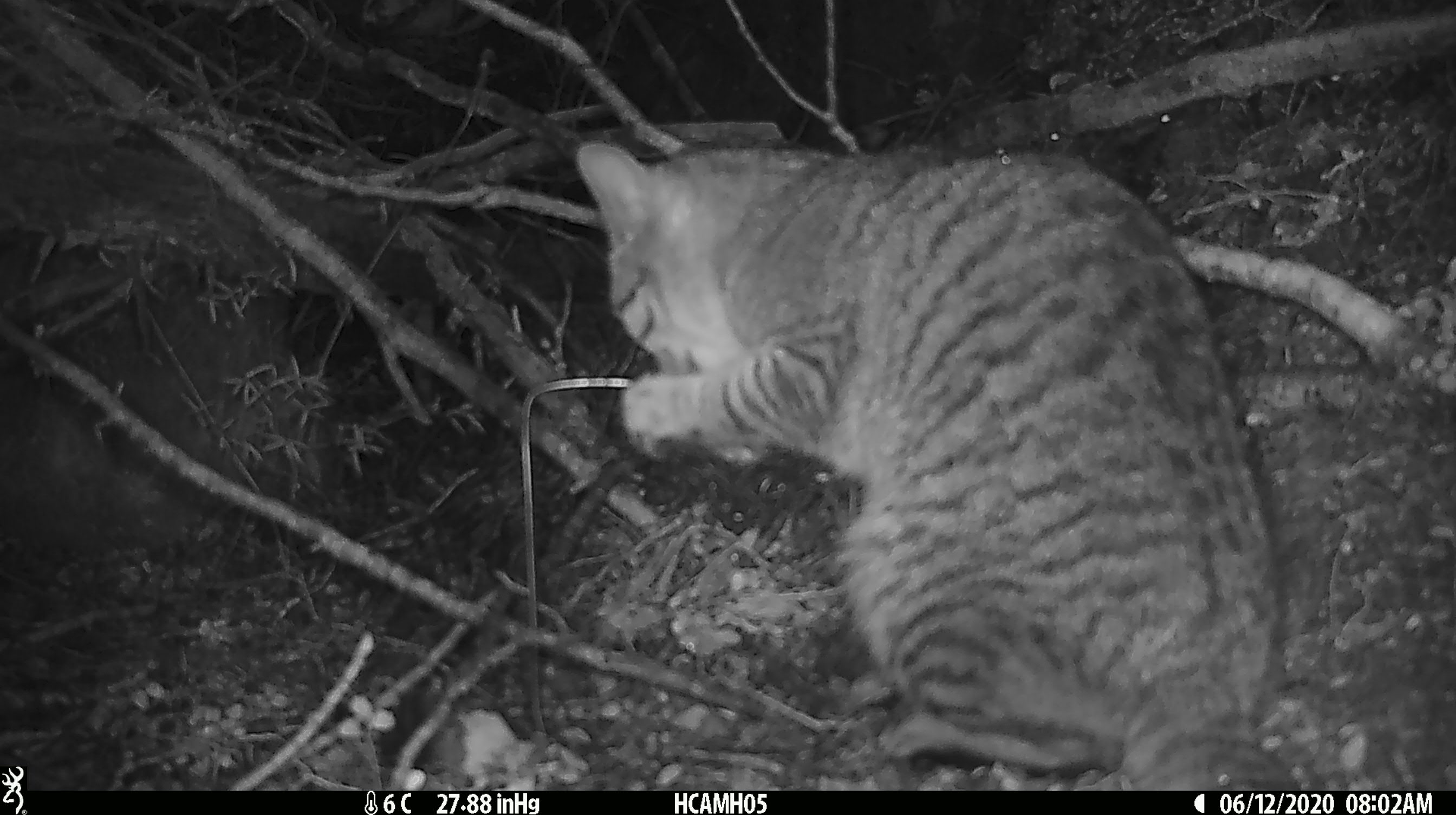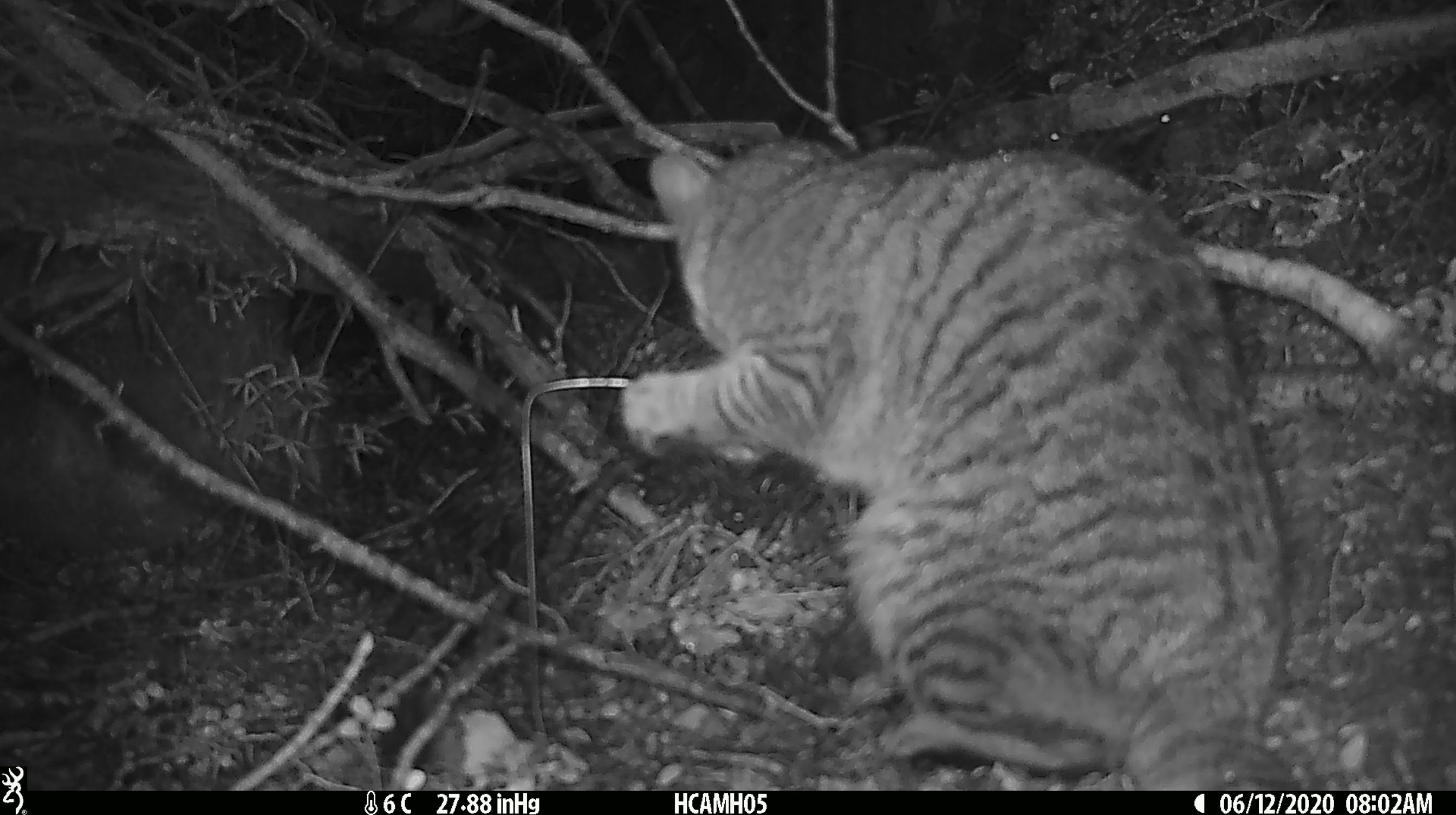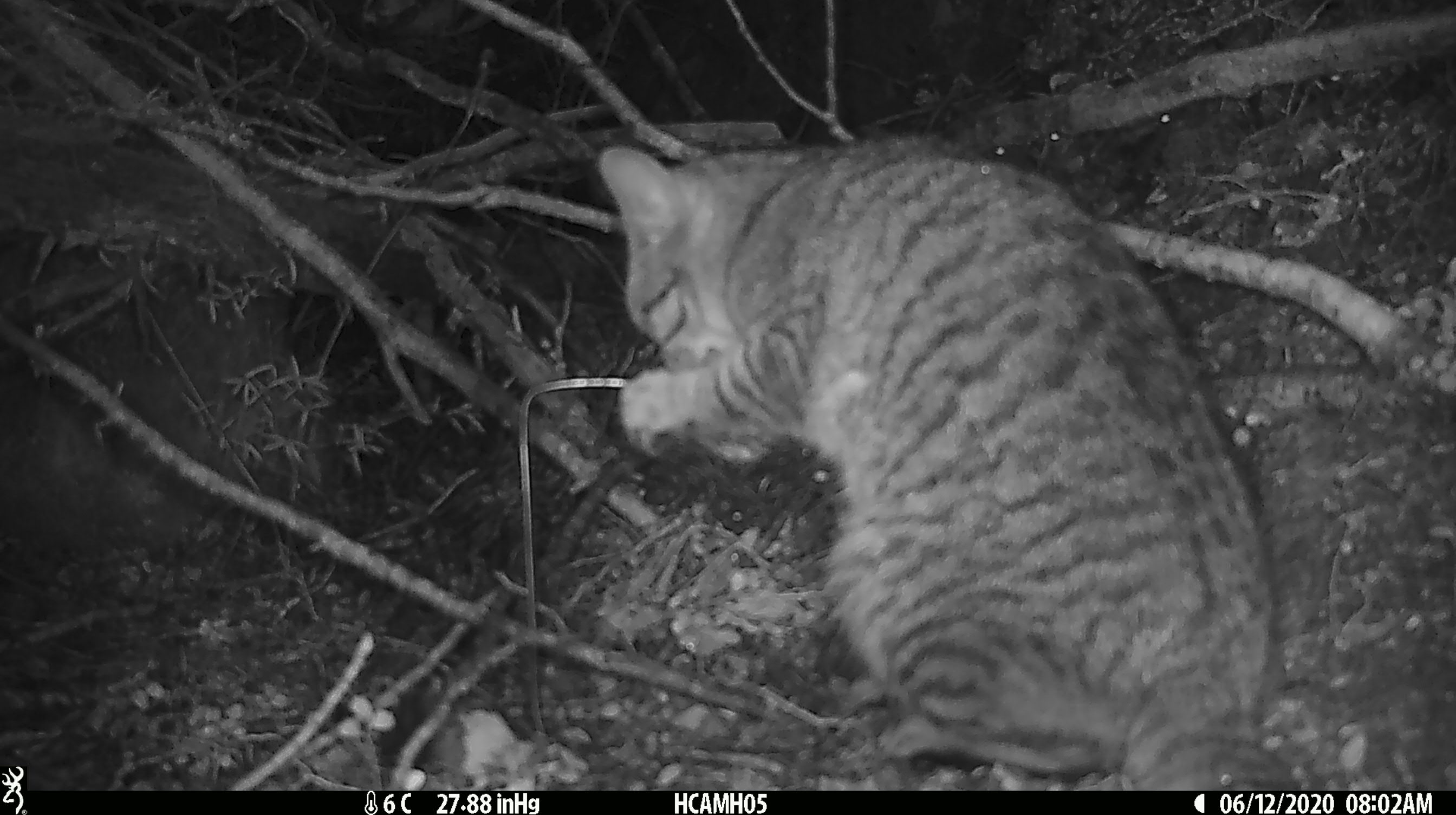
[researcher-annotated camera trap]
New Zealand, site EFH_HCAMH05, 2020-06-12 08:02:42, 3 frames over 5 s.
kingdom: Animalia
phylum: Chordata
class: Mammalia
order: Carnivora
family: Felidae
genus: Felis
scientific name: Felis catus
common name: domestic cat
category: cat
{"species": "cat (domestic cat) (Felis catus)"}